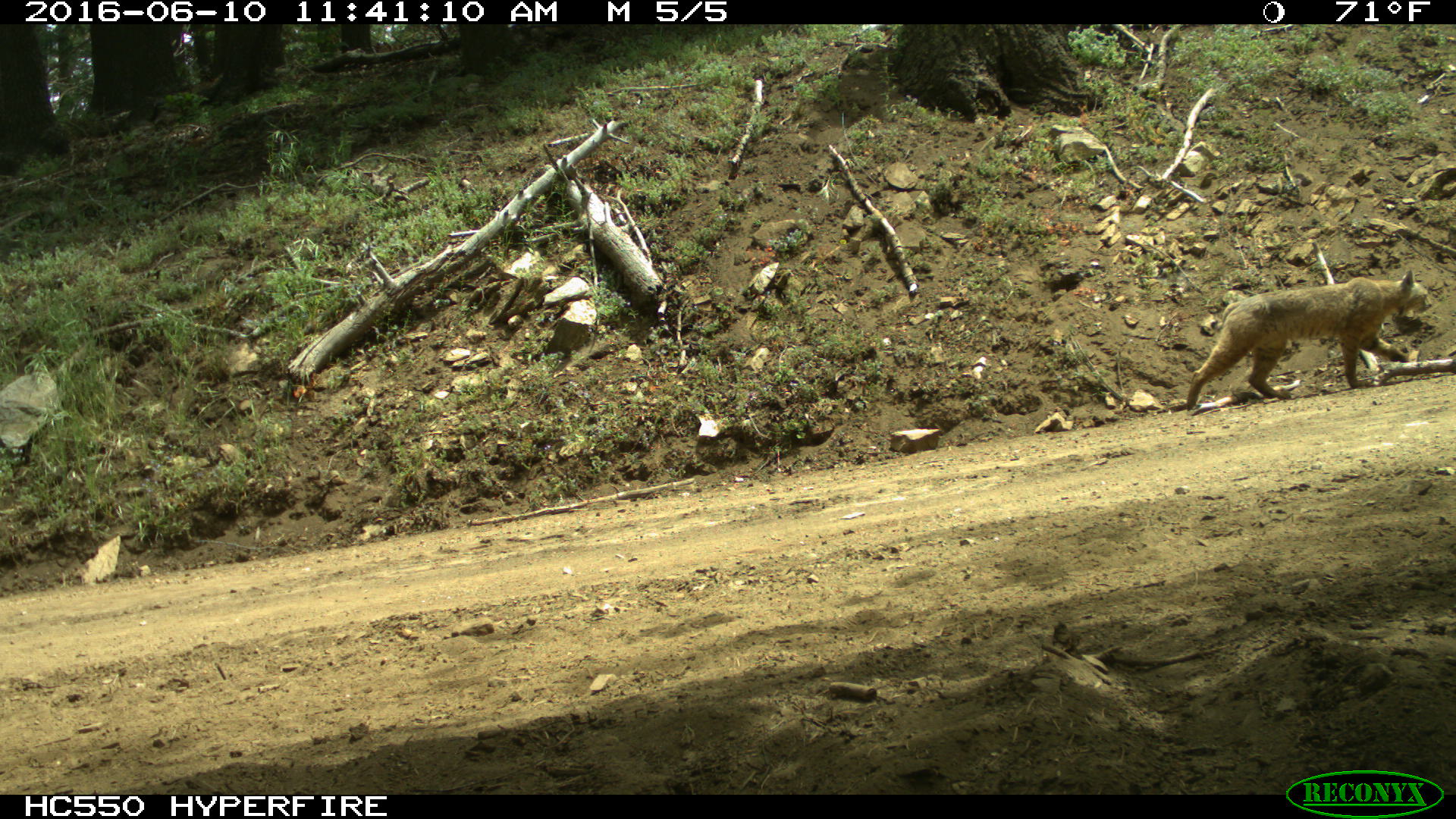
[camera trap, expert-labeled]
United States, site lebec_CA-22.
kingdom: Animalia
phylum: Chordata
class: Mammalia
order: Carnivora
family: Felidae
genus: Lynx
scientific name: Lynx rufus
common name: bobcat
Lynx rufus (bobcat).